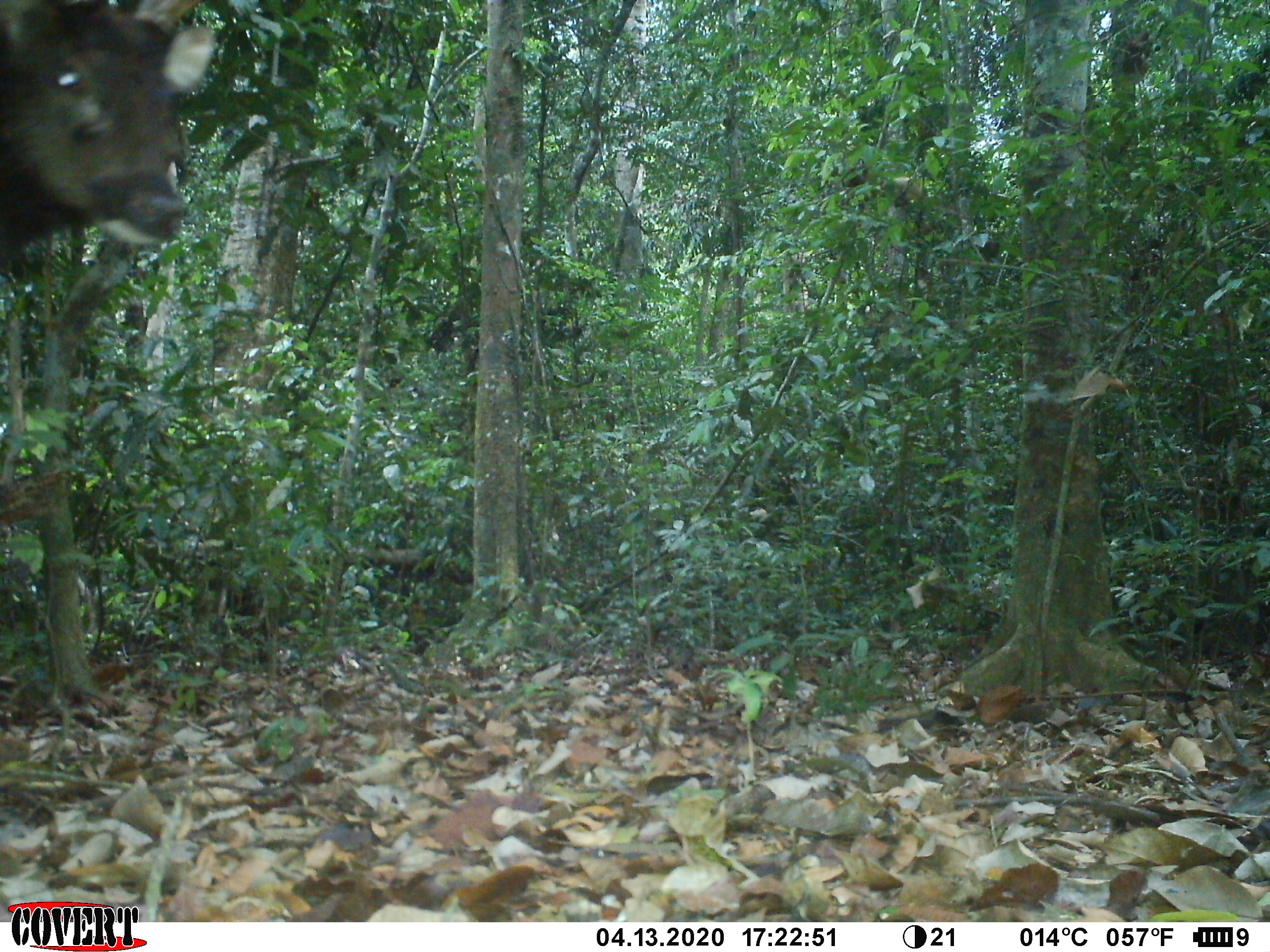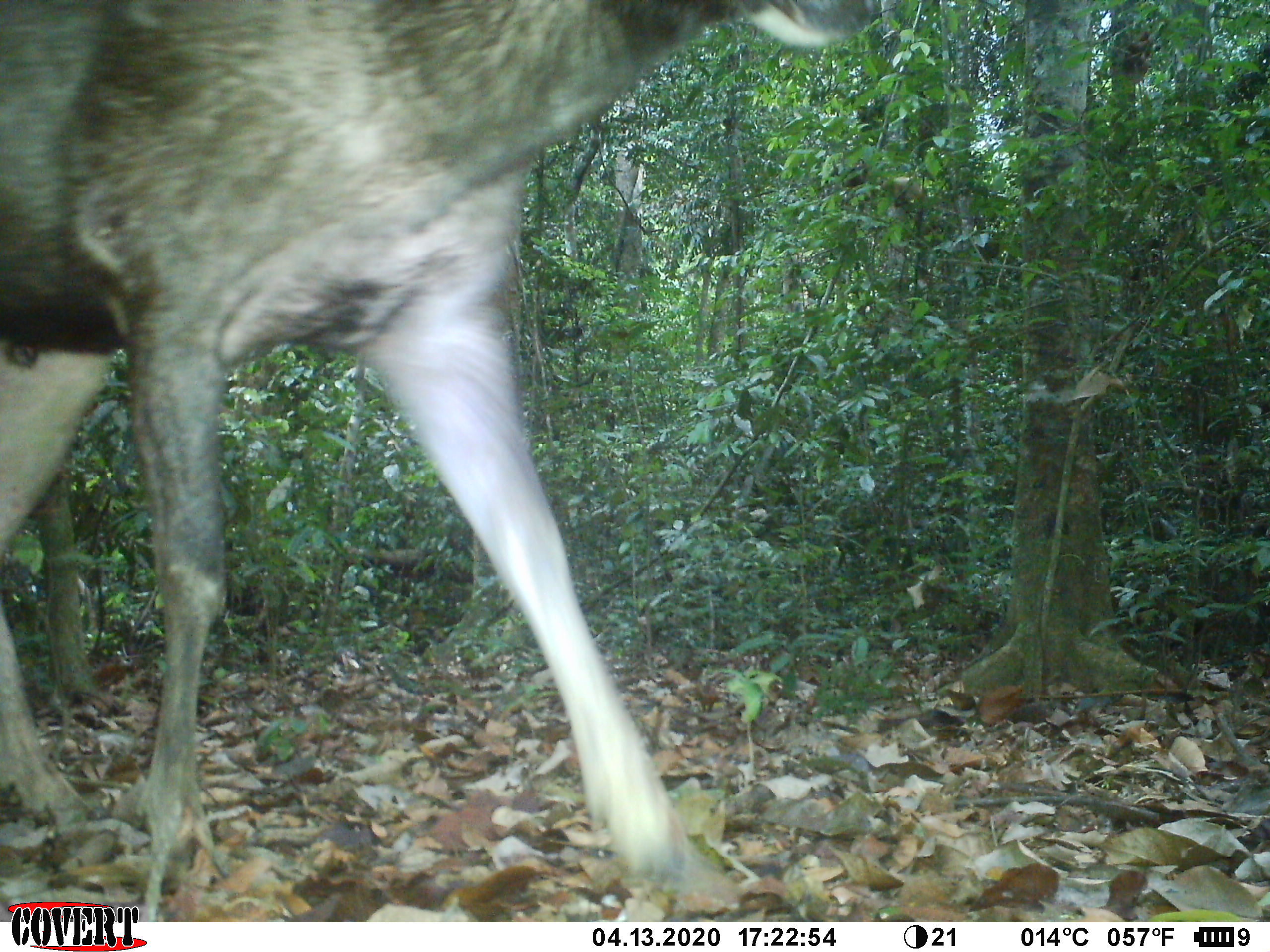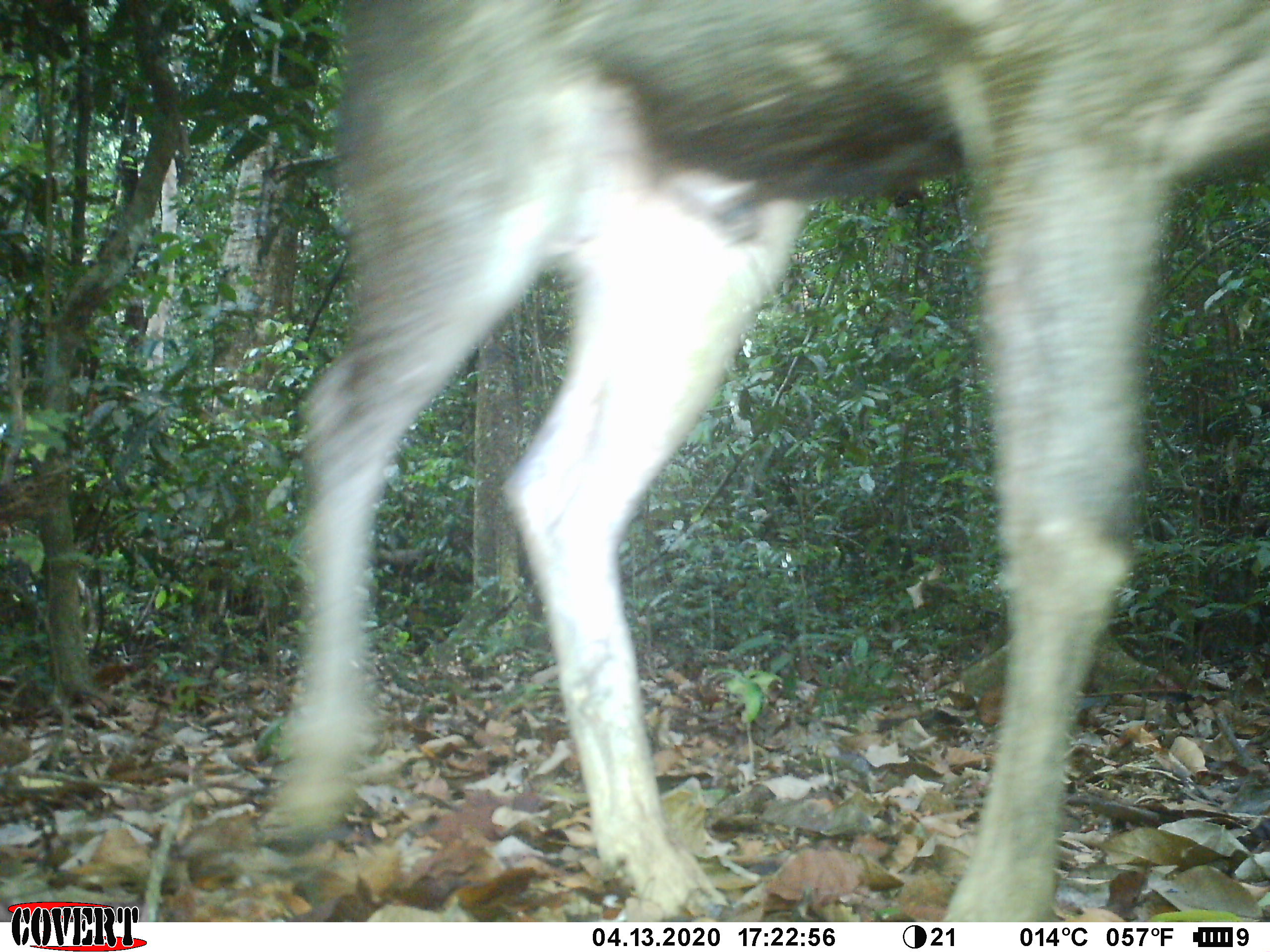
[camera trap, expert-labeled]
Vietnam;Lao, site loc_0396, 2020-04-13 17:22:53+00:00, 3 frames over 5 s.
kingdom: Animalia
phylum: Chordata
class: Mammalia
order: Artiodactyla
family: Cervidae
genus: Rusa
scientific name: Rusa unicolor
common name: sambar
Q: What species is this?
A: Sambar (Rusa unicolor).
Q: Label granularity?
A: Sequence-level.